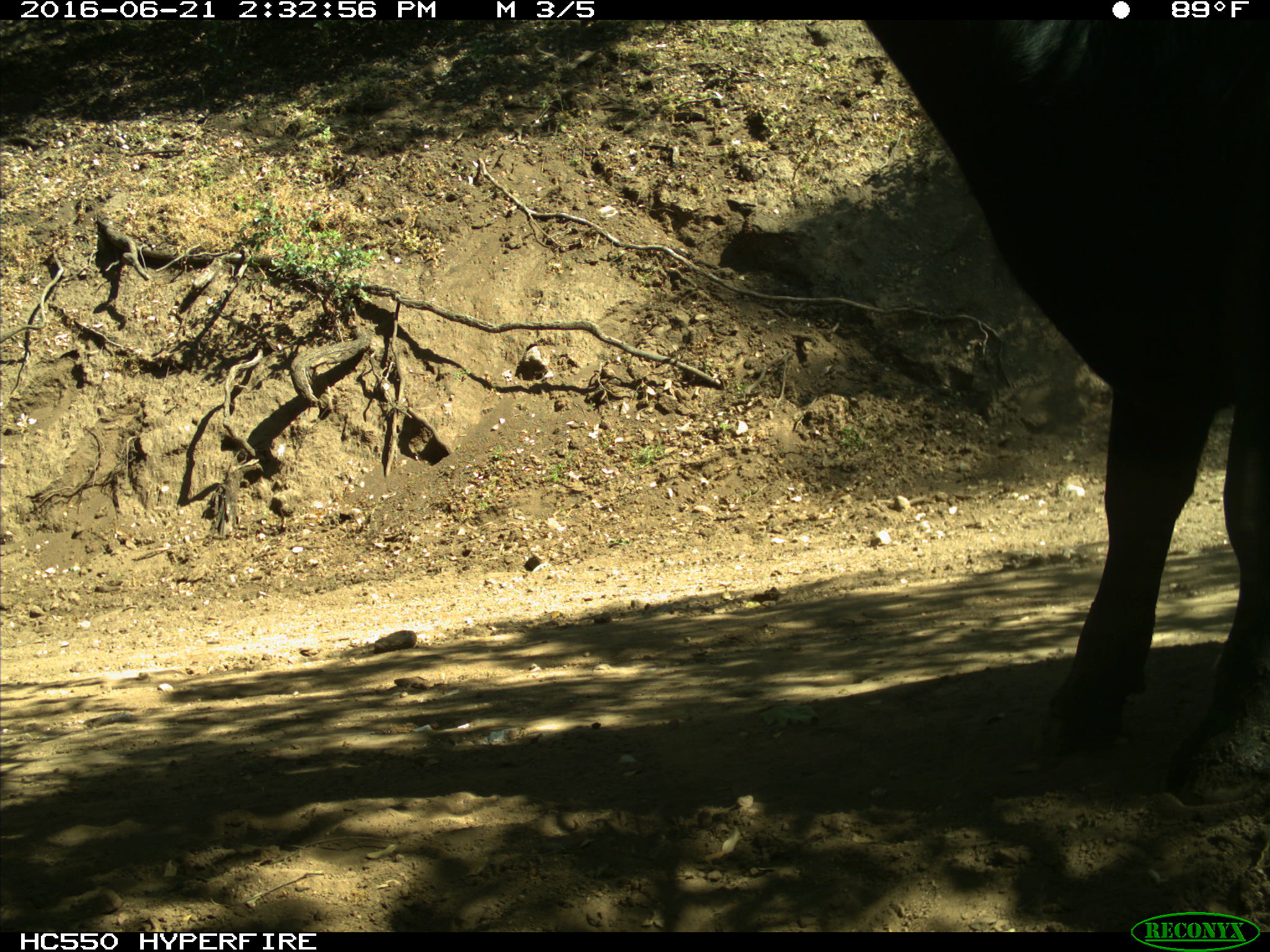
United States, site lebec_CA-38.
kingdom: Animalia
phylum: Chordata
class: Mammalia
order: Artiodactyla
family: Bovidae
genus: Bos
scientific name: Bos taurus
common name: domestic cow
Bos taurus (domestic cow).